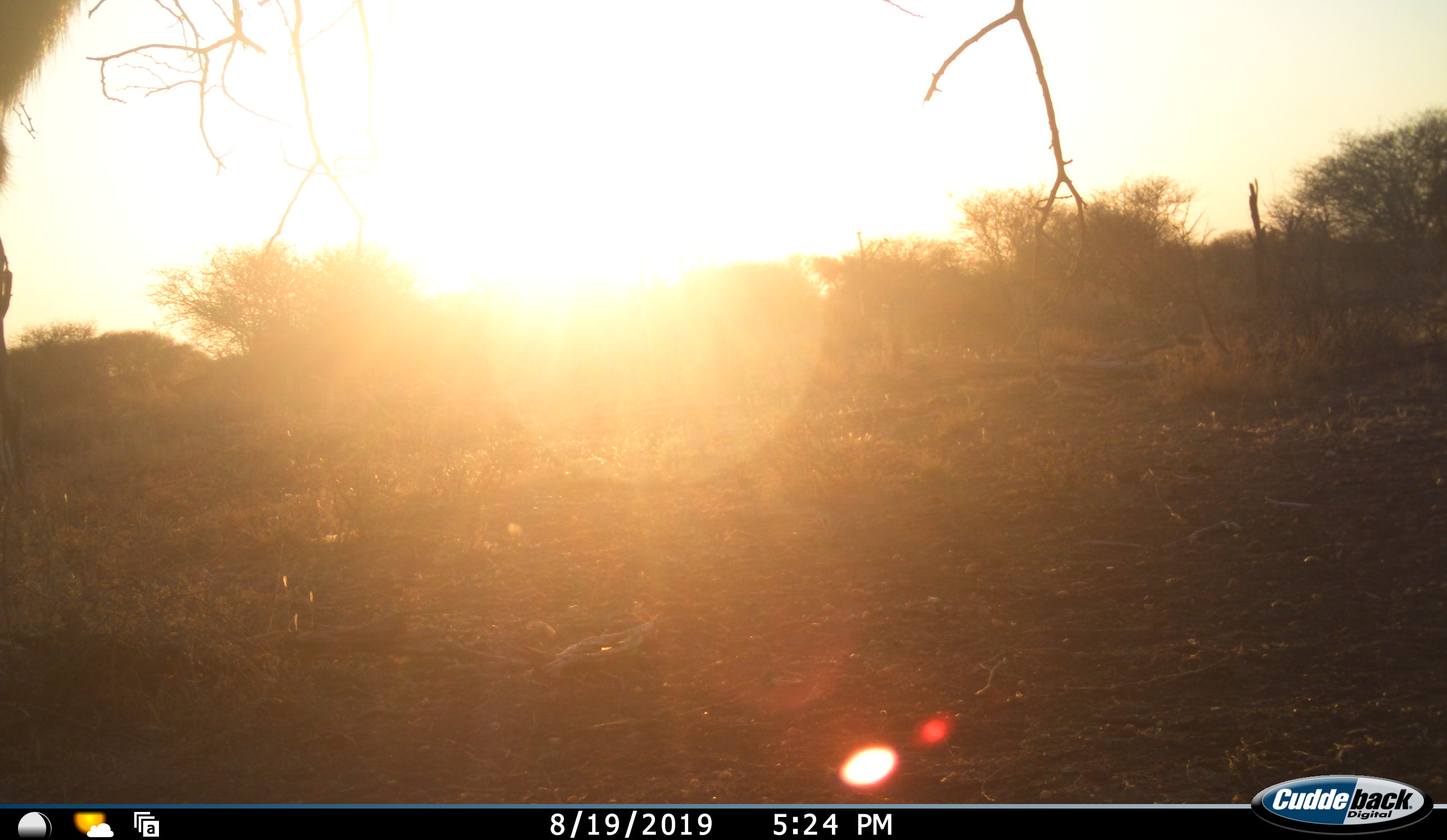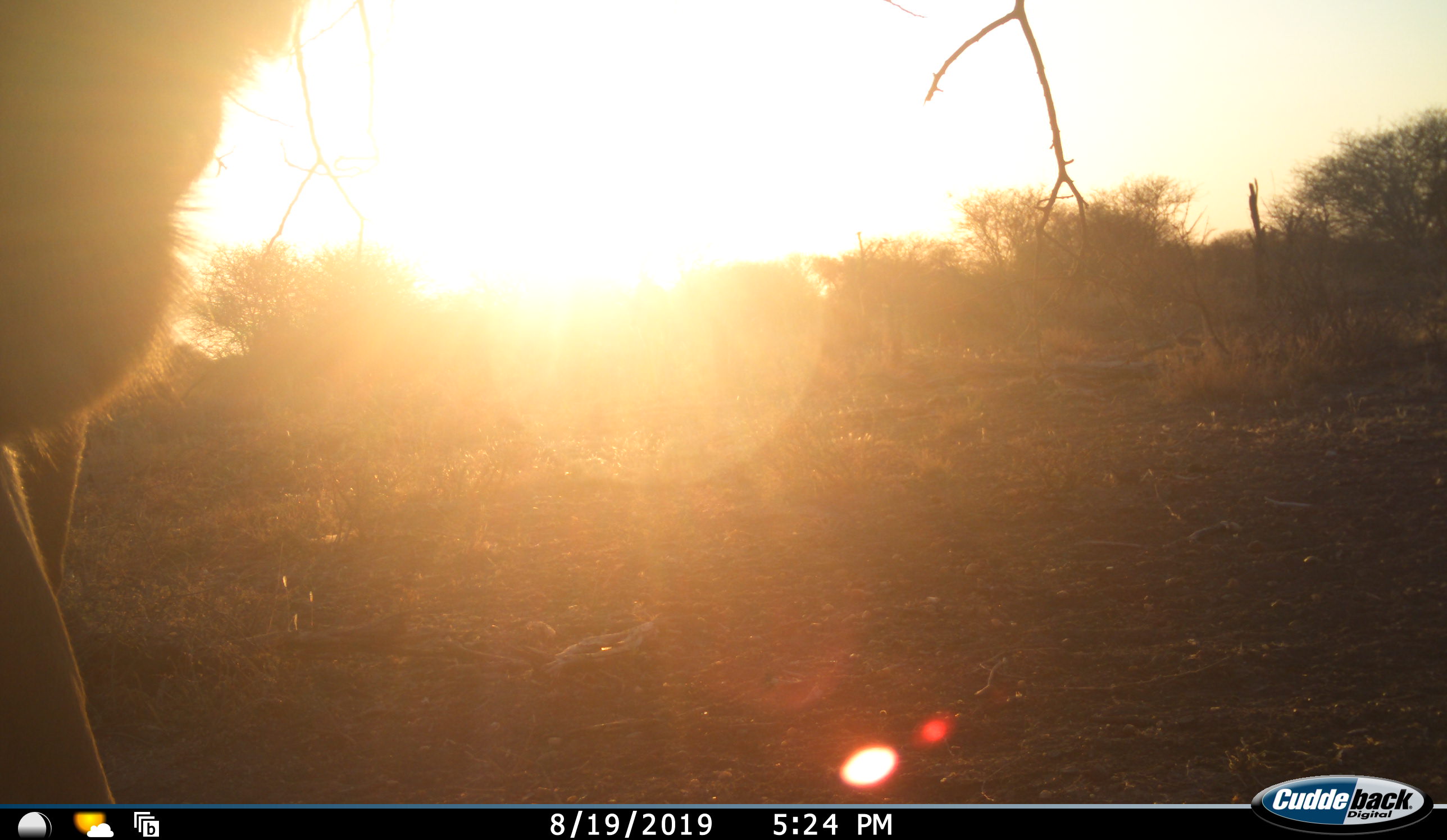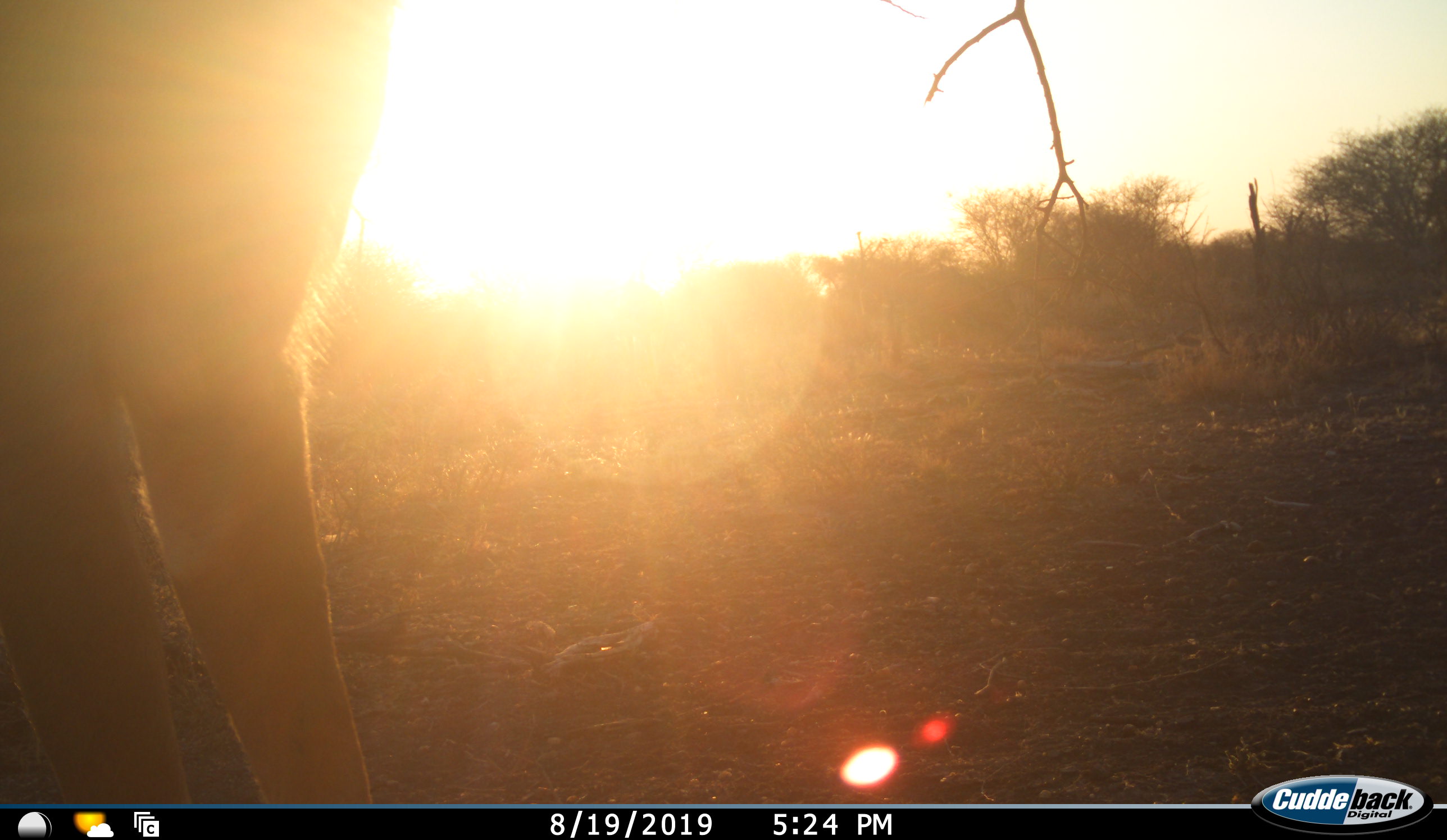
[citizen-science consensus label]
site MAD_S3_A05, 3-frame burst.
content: unidentified animal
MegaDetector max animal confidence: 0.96